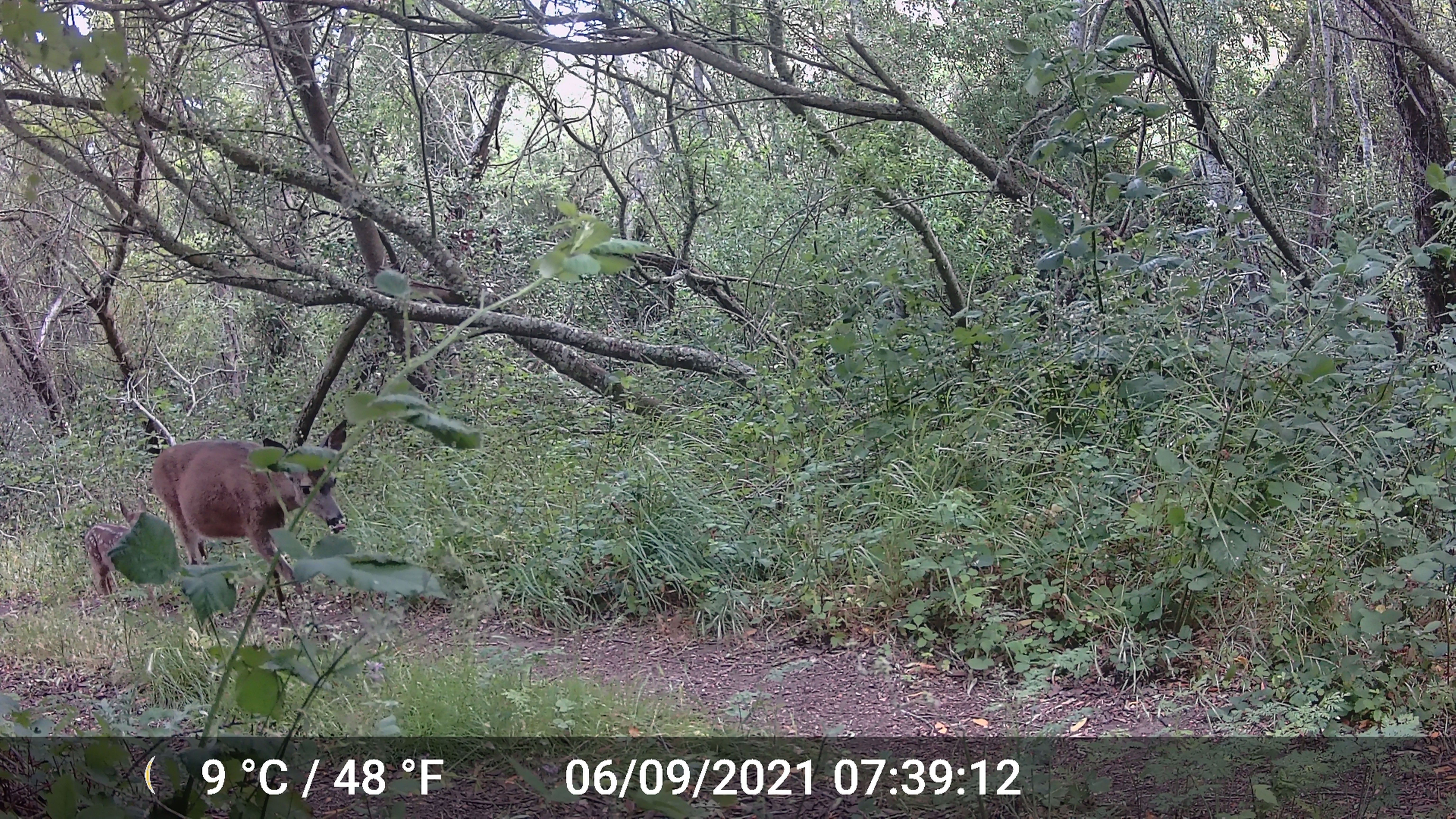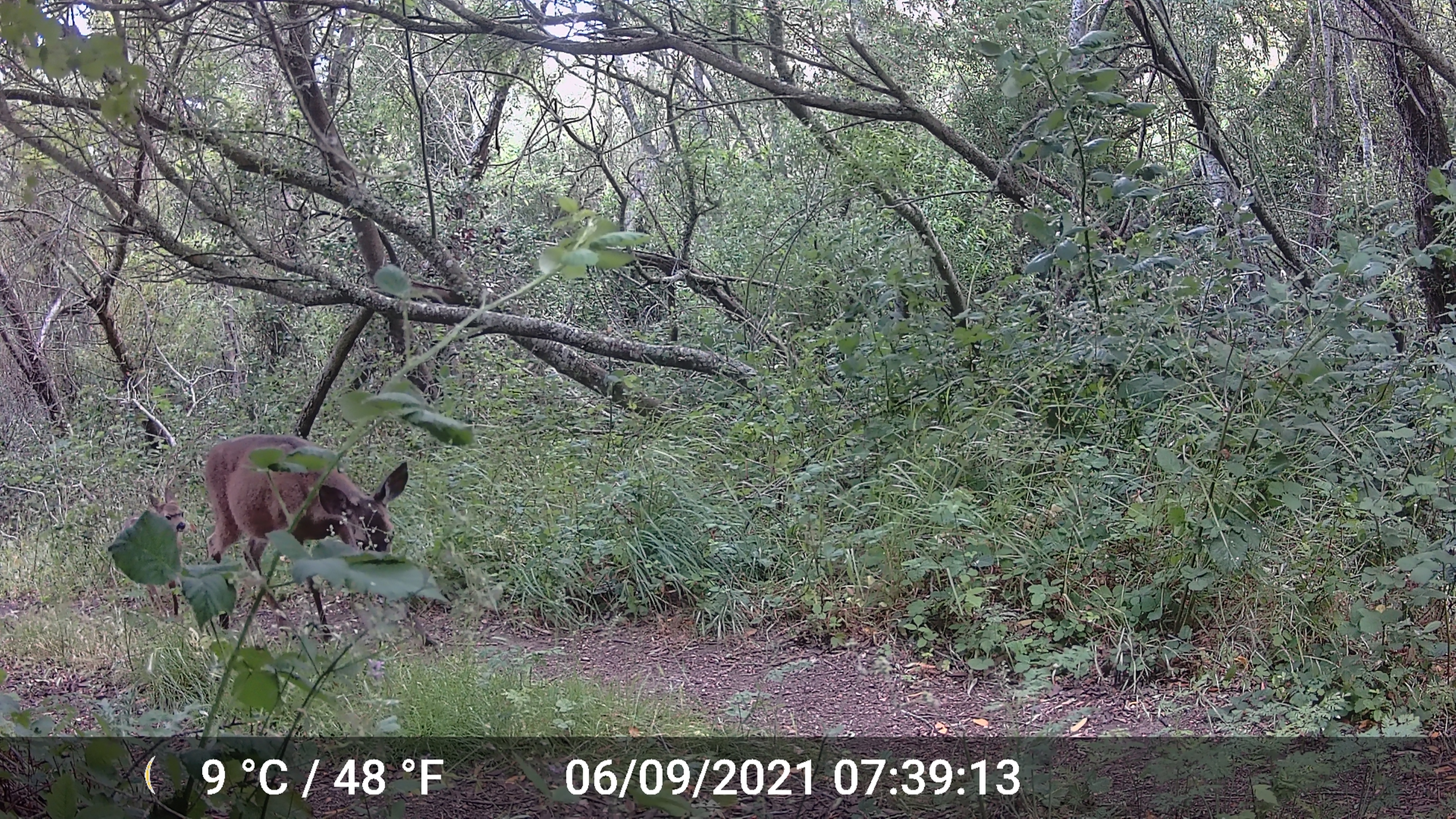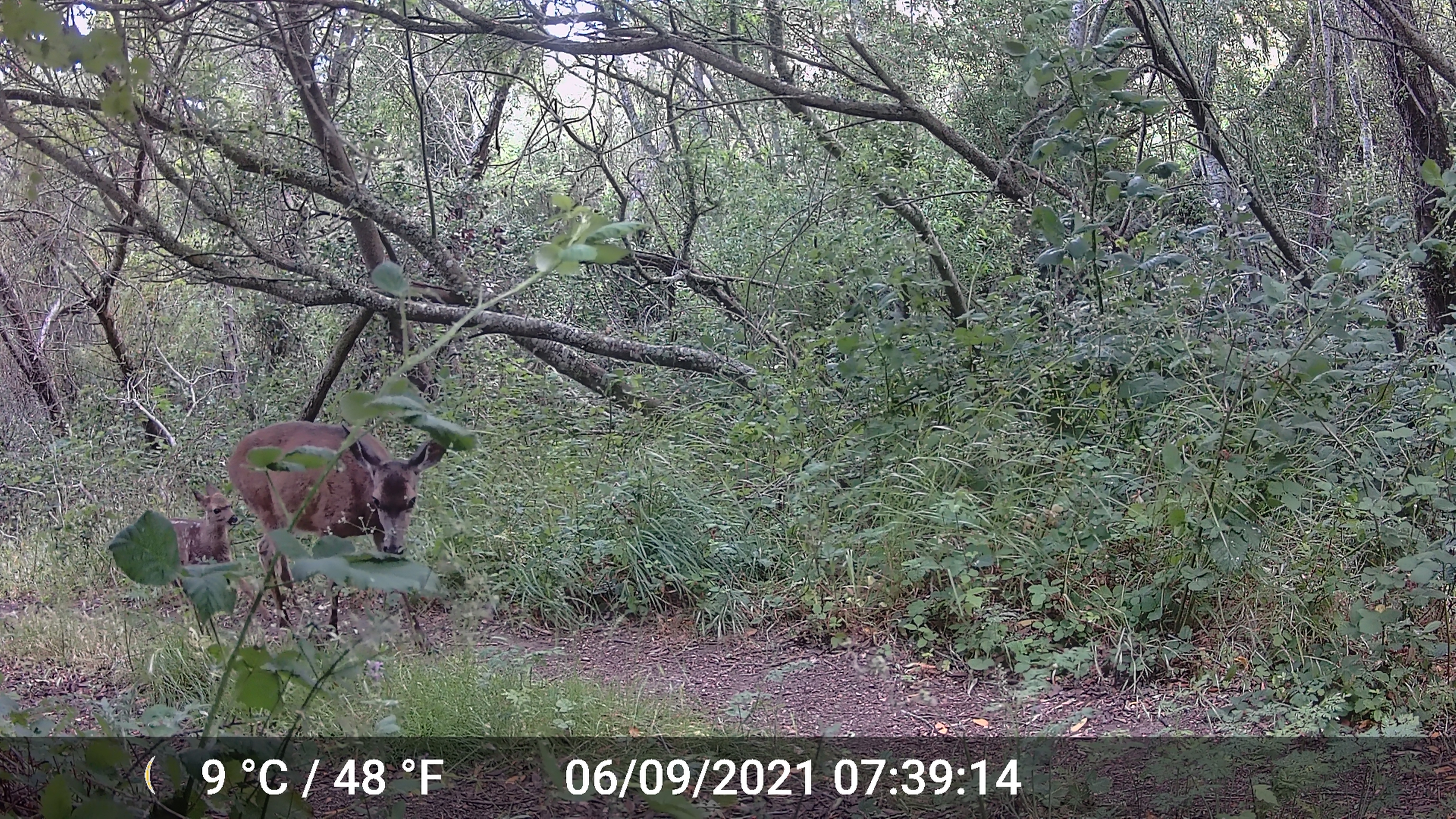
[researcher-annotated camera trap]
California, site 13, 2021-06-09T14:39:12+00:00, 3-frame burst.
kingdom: Animalia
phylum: Chordata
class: Mammalia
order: Artiodactyla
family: Cervidae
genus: Odocoileus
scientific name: Odocoileus hemionus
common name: mule deer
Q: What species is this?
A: Mule deer (Odocoileus hemionus).